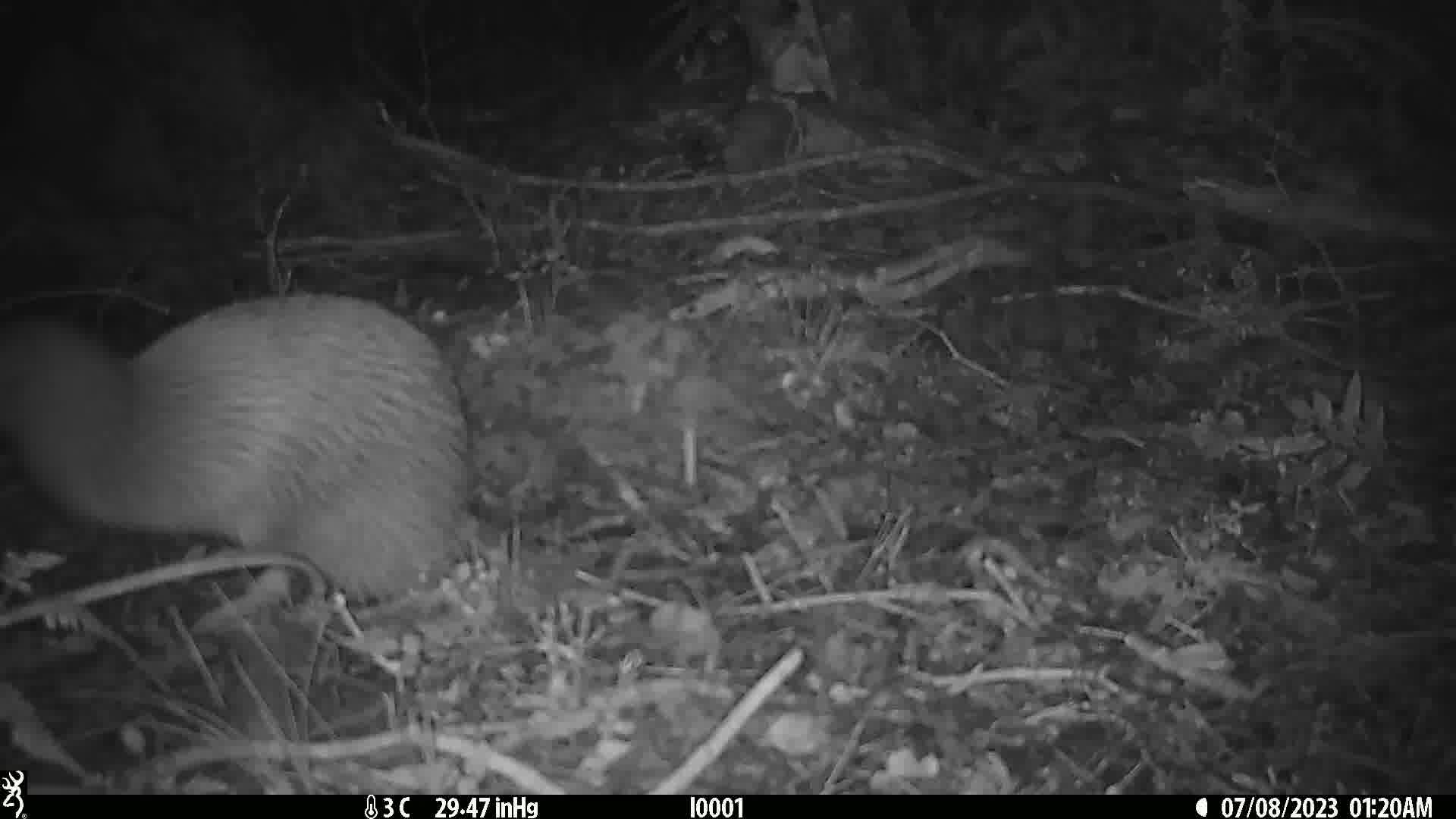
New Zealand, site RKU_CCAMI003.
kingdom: Animalia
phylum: Chordata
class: Aves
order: Apterygiformes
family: Apterygidae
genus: Apteryx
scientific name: Apteryx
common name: kiwi